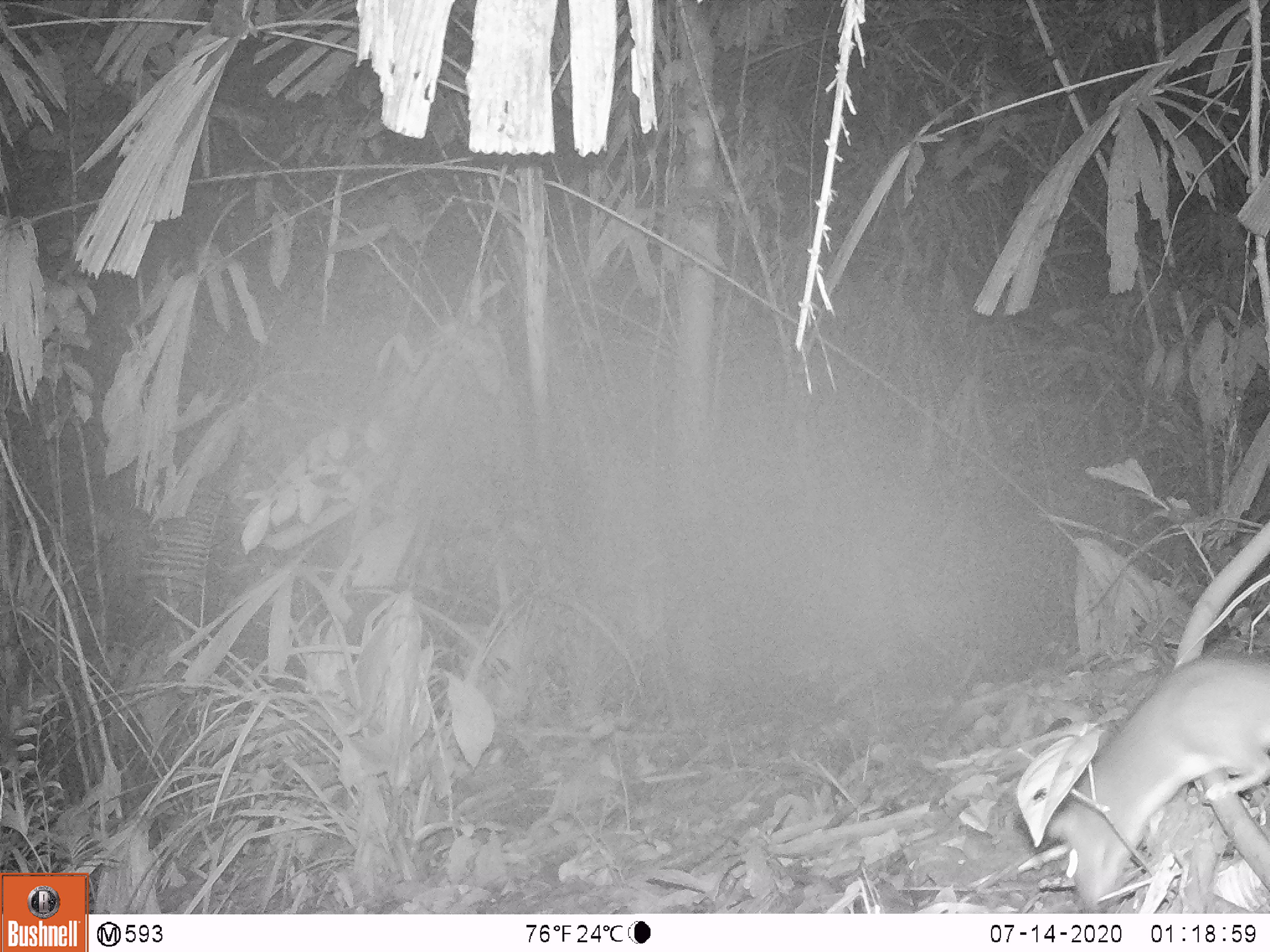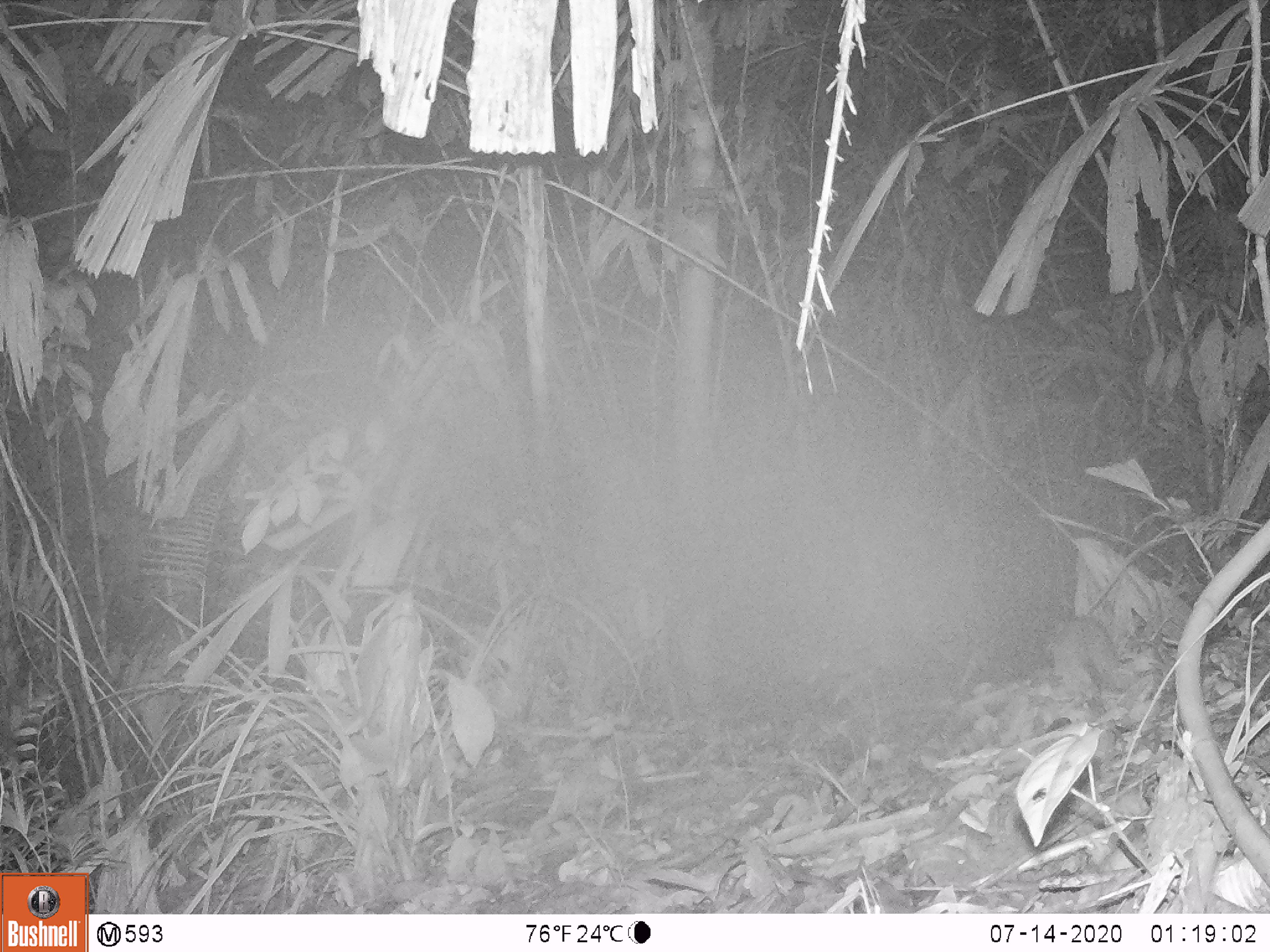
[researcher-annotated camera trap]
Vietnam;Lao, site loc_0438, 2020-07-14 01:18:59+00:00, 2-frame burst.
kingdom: Animalia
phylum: Chordata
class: Mammalia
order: Rodentia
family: Muridae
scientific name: Muridae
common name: old-world mice and rats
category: unidentified murid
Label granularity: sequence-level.